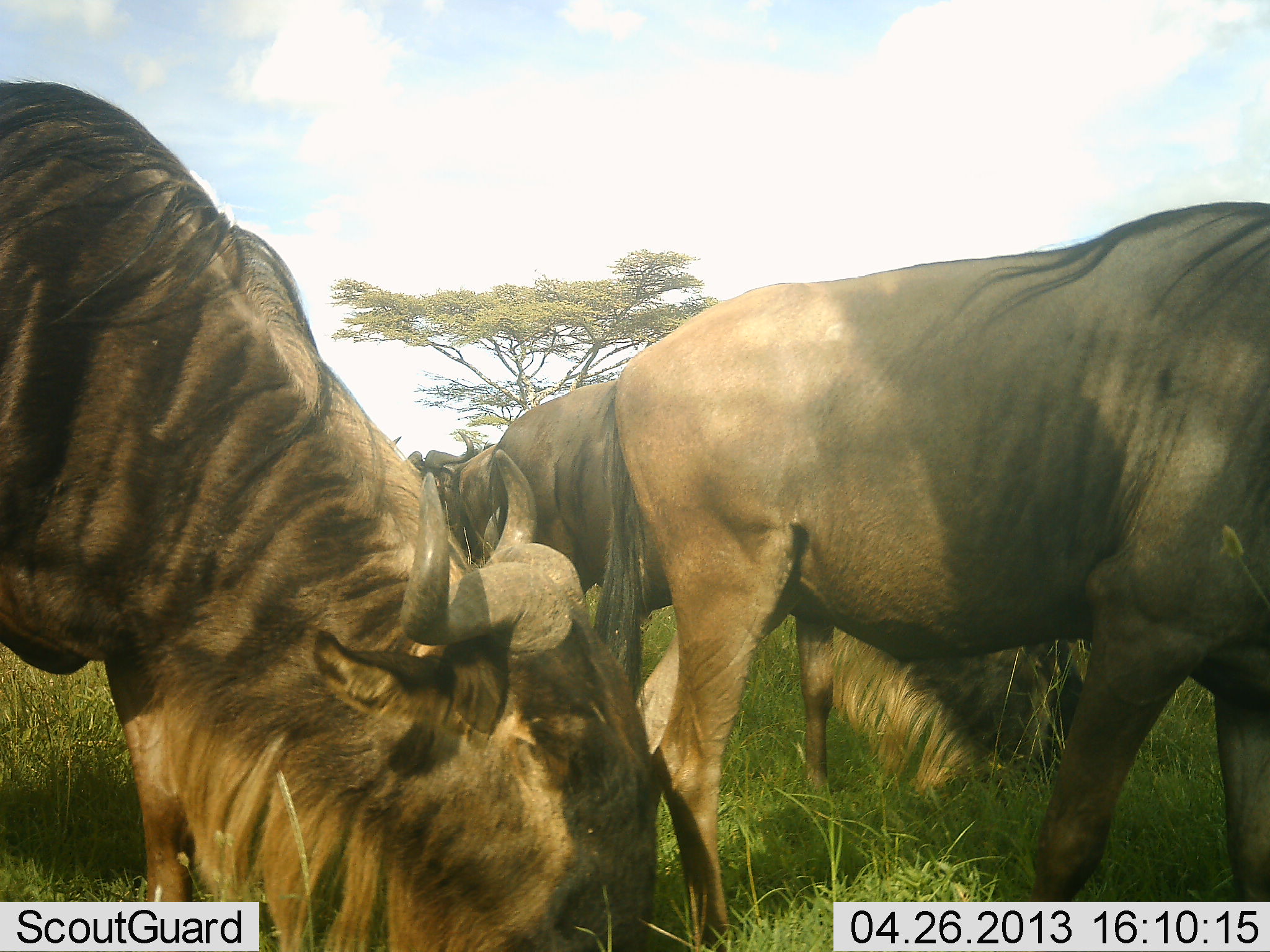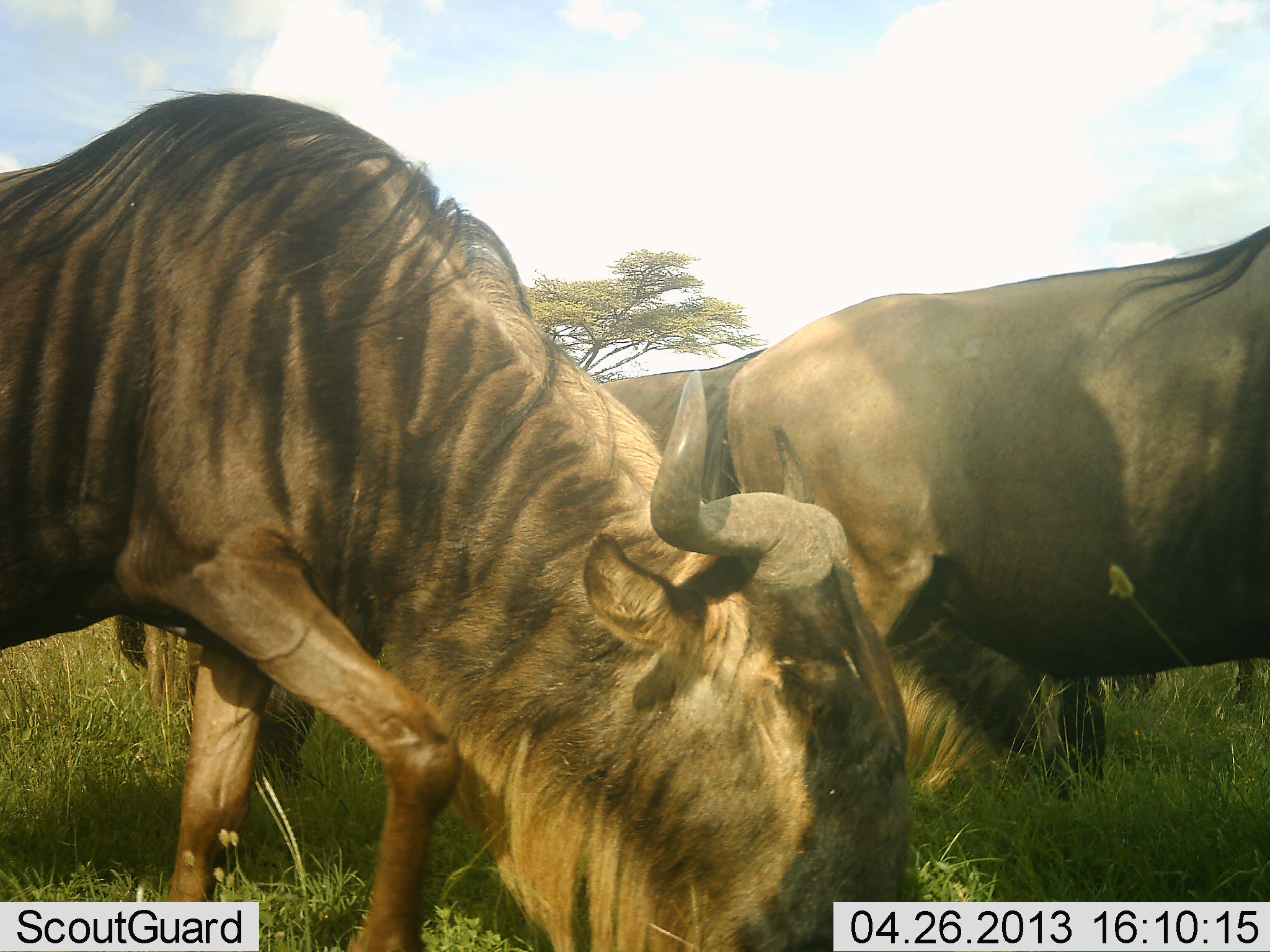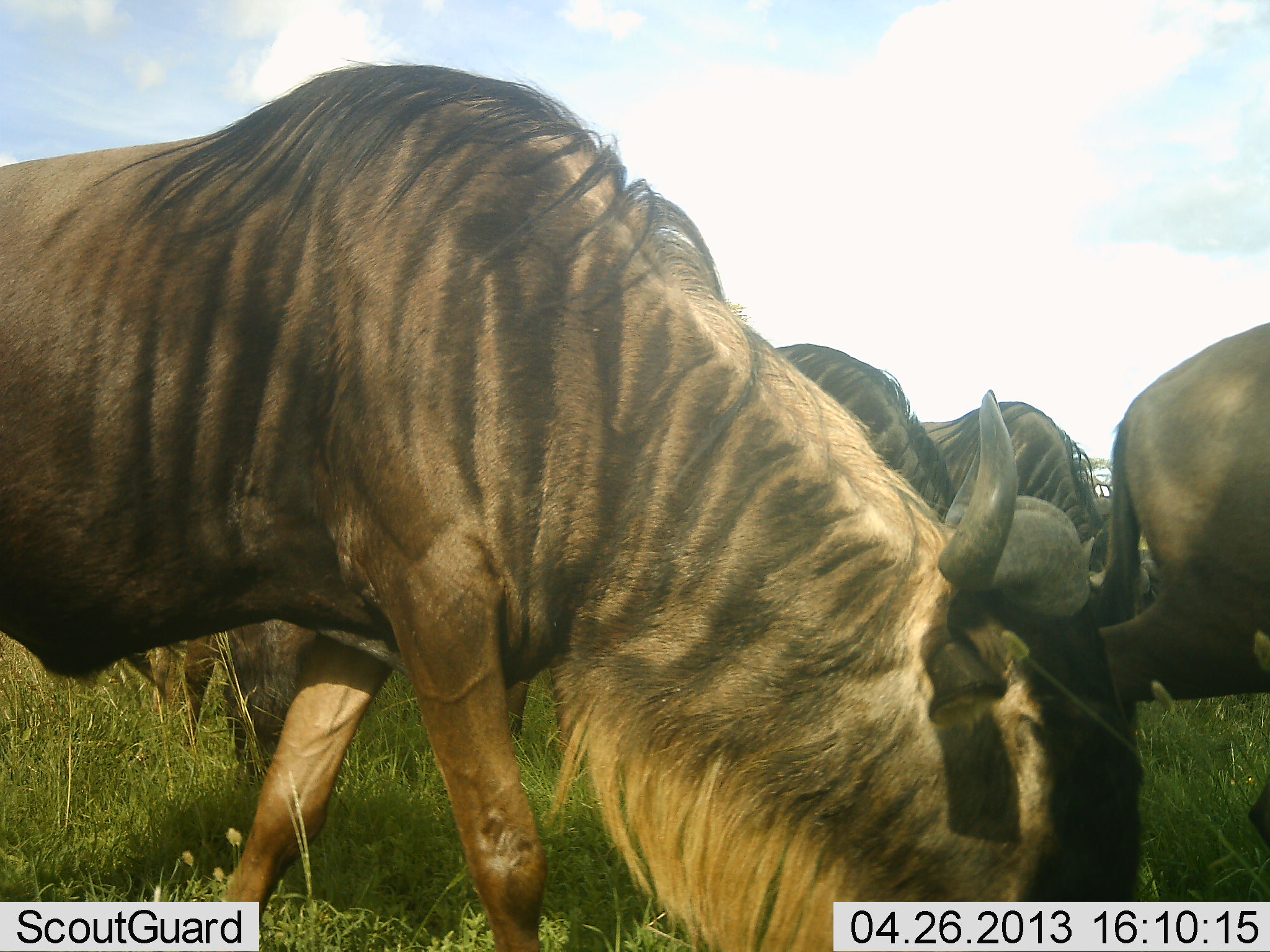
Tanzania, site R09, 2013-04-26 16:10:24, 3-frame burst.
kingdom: Animalia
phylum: Chordata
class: Mammalia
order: Artiodactyla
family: Bovidae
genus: Connochaetes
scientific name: Connochaetes taurinus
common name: blue wildebeest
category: wildebeest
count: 5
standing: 24%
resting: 0%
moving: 67%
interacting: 3%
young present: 0%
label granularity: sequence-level